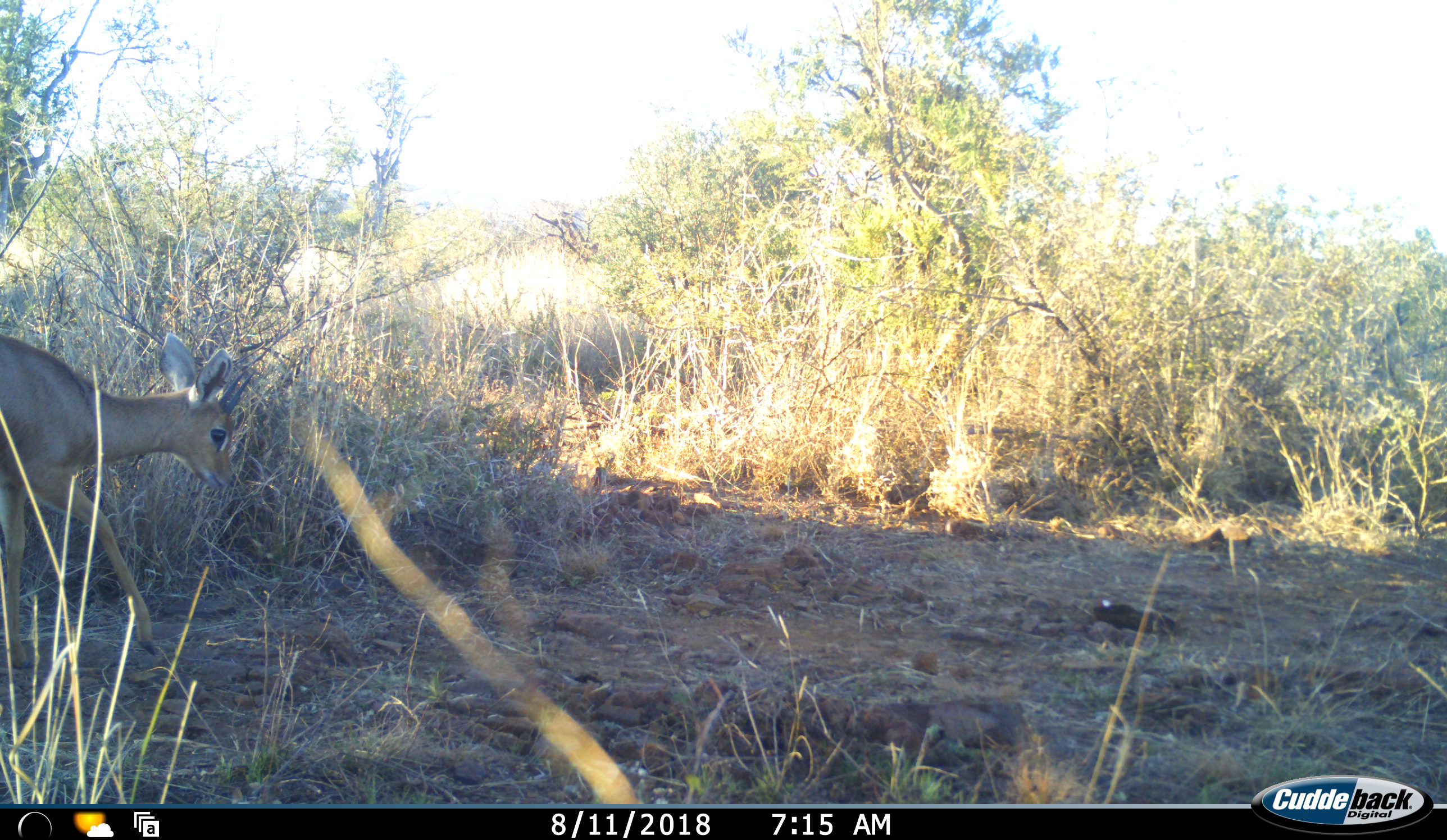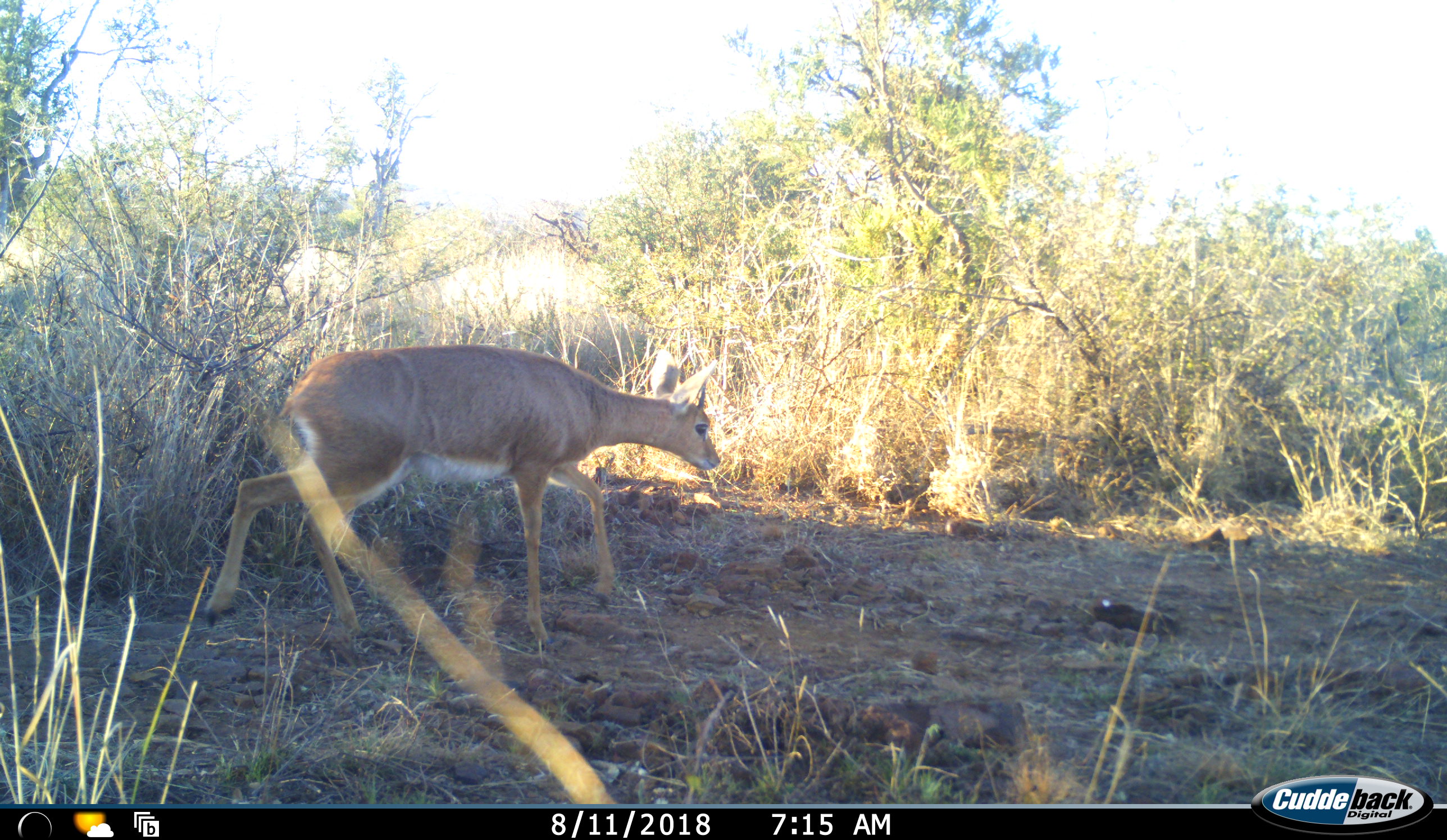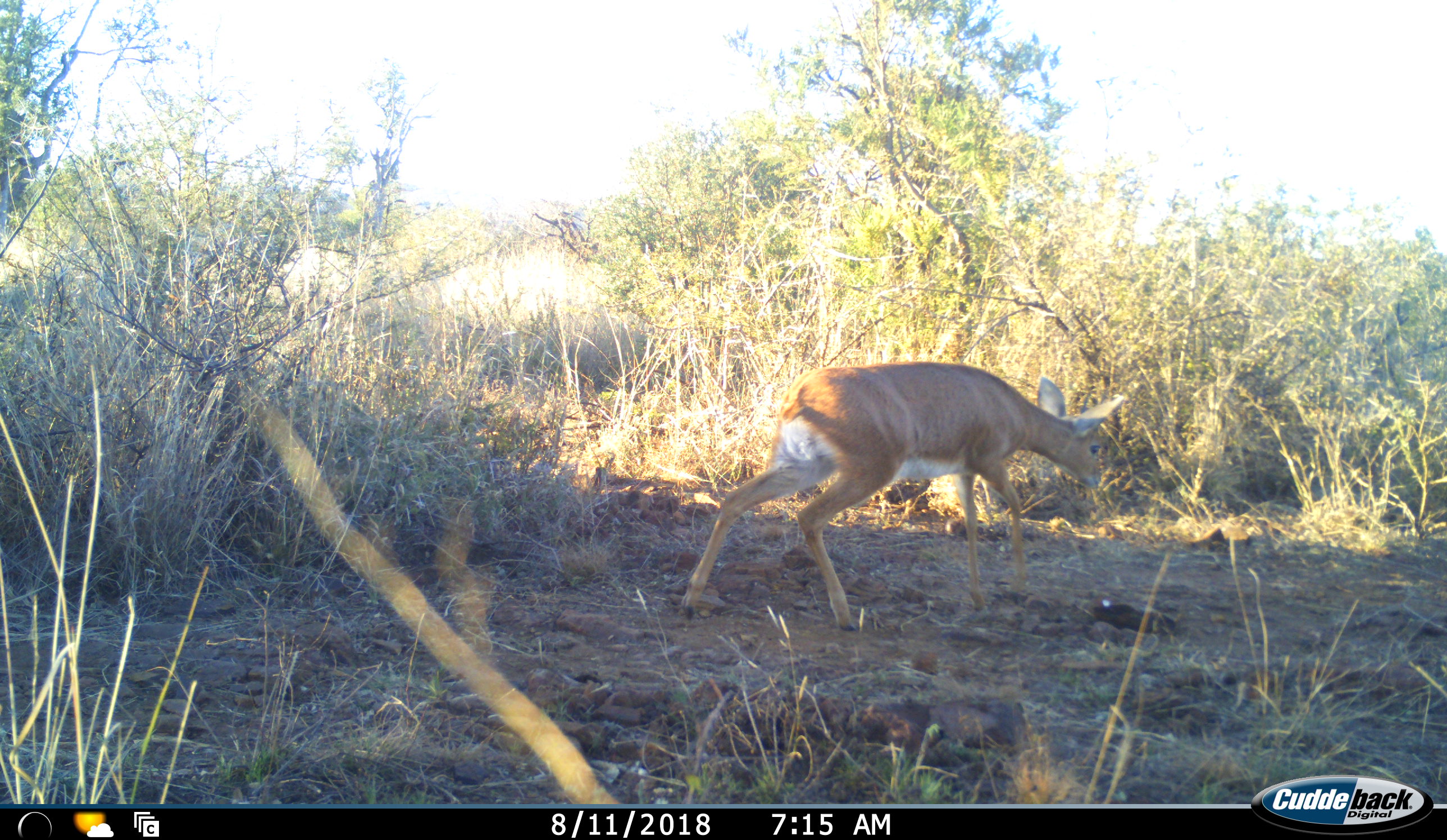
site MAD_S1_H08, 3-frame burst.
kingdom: Animalia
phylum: Chordata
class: Mammalia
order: Artiodactyla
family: Bovidae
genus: Aepyceros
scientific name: Aepyceros melampus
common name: impala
Impala (Aepyceros melampus), count 1. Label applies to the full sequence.